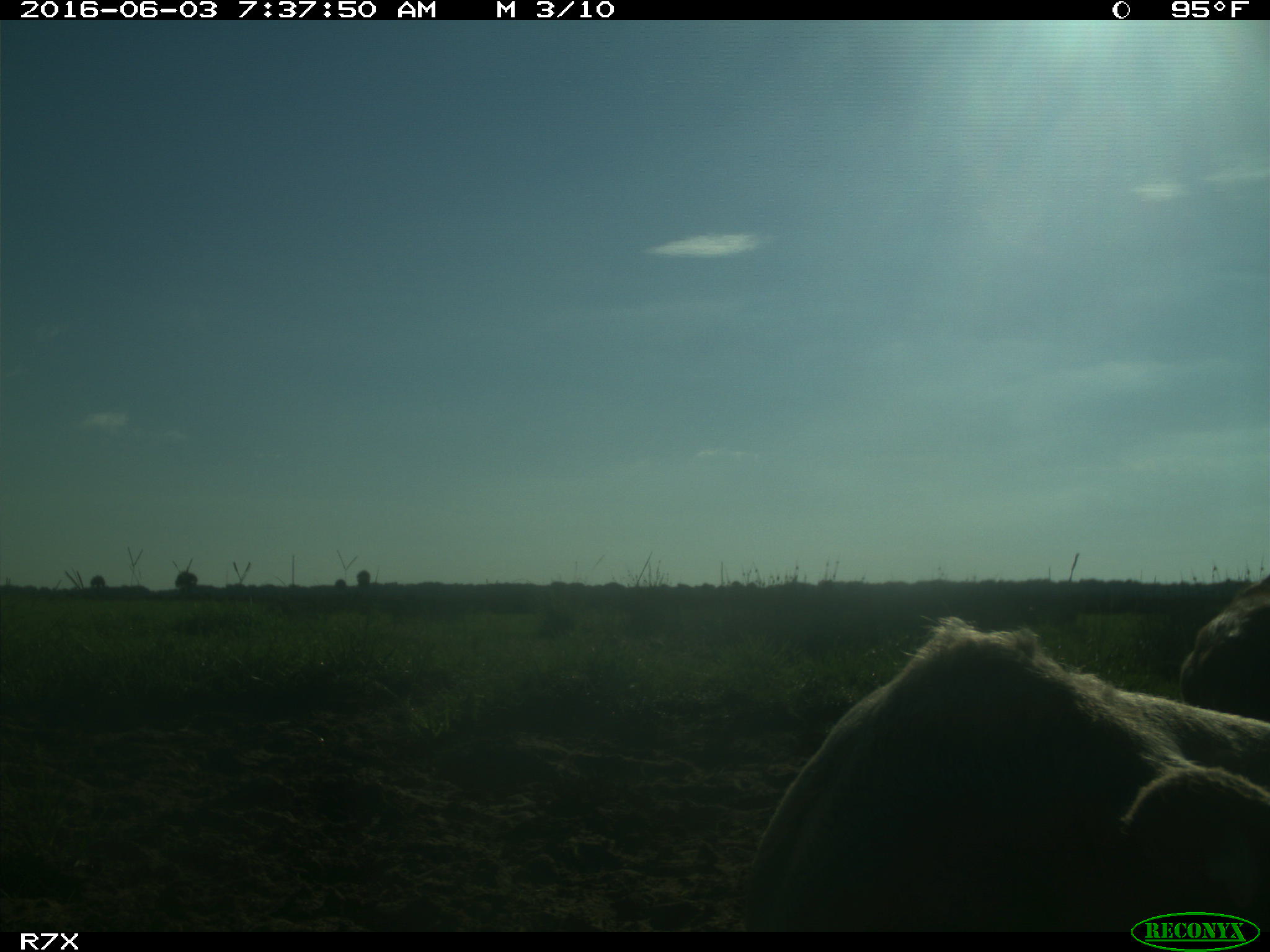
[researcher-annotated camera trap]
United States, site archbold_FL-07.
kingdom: Animalia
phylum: Chordata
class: Mammalia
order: Artiodactyla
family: Bovidae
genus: Bos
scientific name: Bos taurus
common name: domestic cow